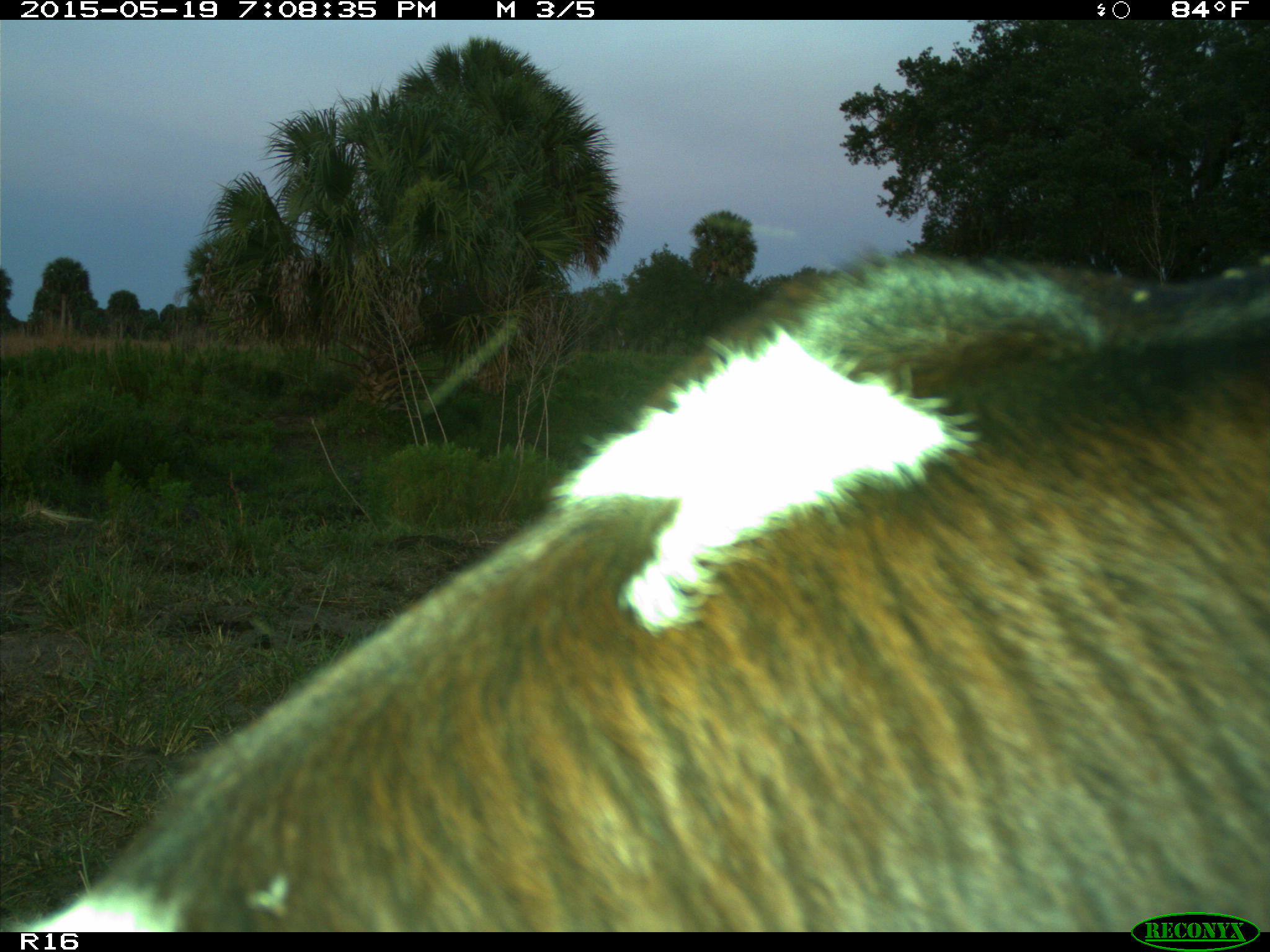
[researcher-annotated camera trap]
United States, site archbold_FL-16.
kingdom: Animalia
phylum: Chordata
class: Mammalia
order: Artiodactyla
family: Bovidae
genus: Bos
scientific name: Bos taurus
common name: domestic cow